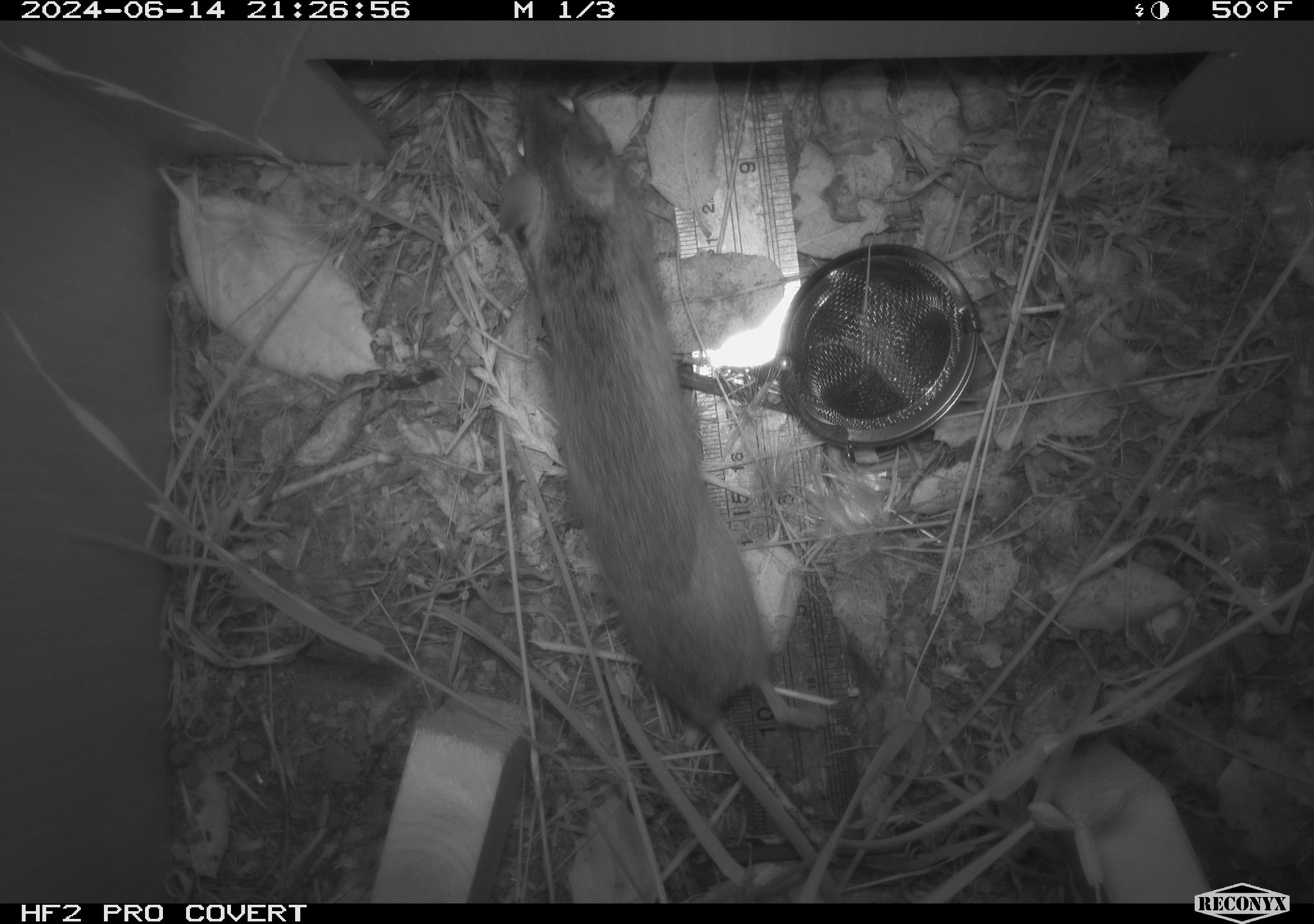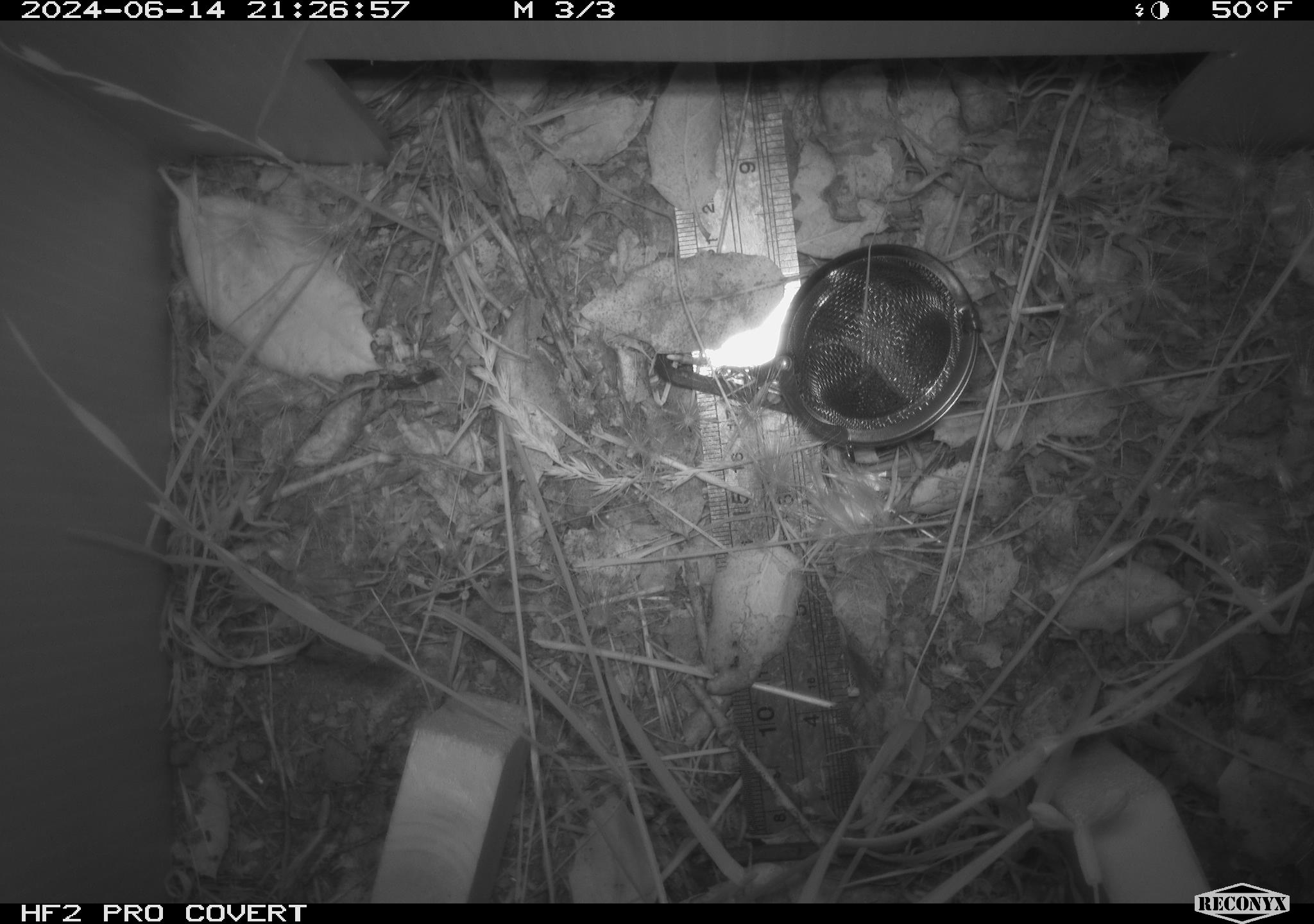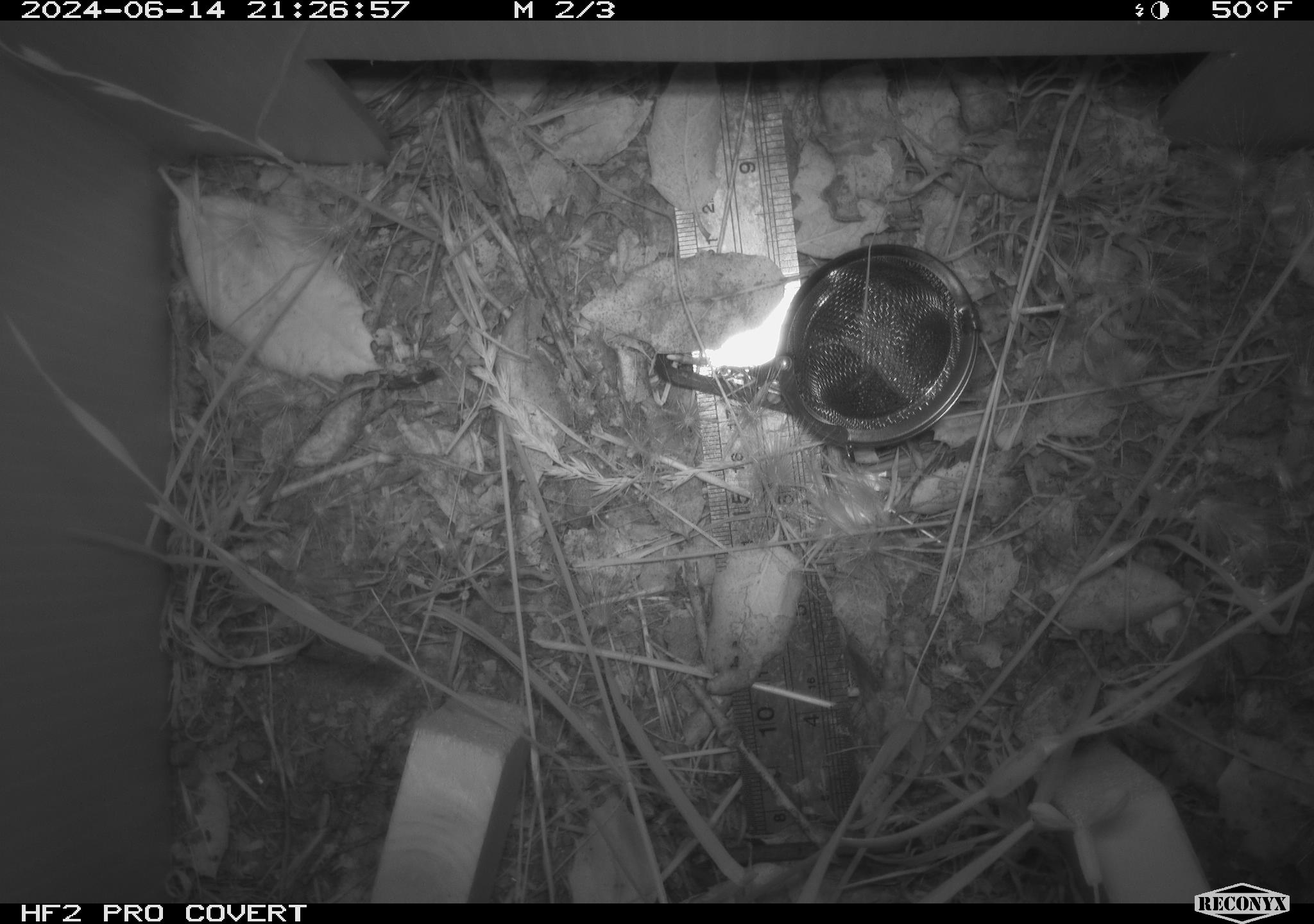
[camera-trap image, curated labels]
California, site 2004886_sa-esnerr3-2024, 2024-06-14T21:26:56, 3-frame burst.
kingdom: Animalia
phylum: Chordata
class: Mammalia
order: Rodentia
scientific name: Rodentia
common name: rodent